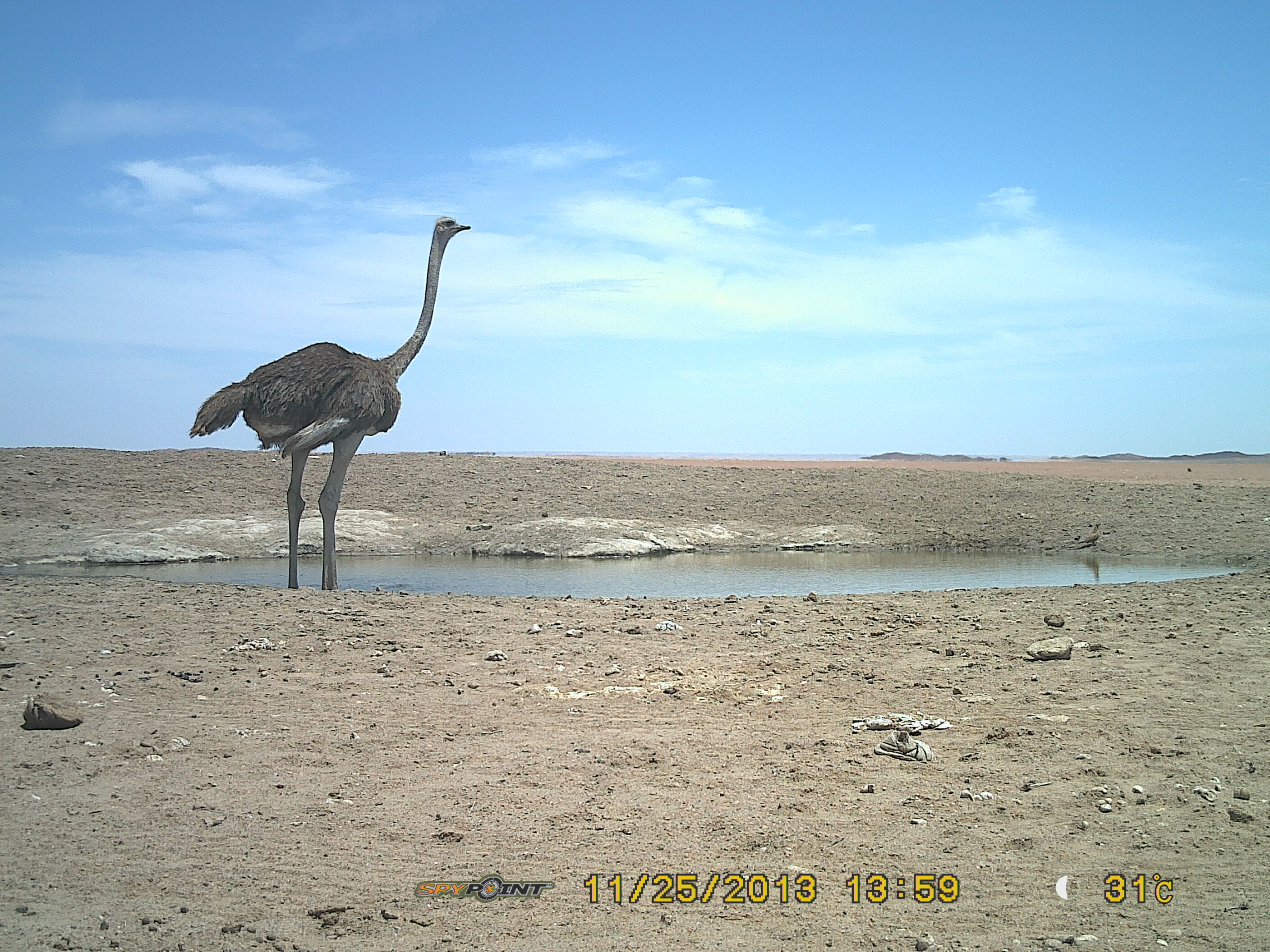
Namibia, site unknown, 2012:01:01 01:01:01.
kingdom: Animalia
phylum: Chordata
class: Mammalia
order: Artiodactyla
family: Bovidae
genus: Oryx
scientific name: Oryx gazella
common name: gemsbok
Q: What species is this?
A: Oryx gazella (gemsbok).